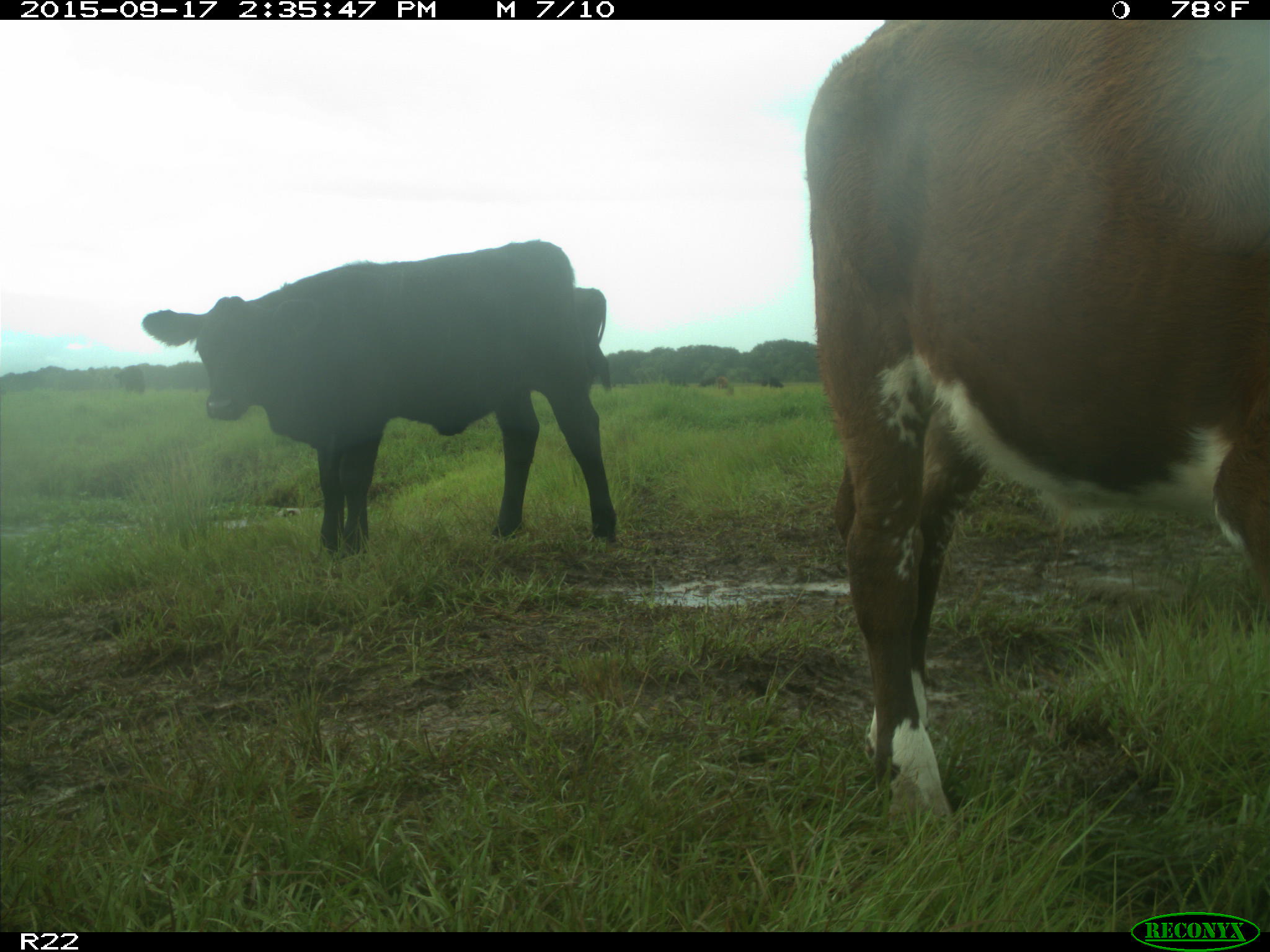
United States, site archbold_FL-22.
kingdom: Animalia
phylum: Chordata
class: Mammalia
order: Artiodactyla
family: Bovidae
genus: Bos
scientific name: Bos taurus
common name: domestic cow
Bos taurus (domestic cow).